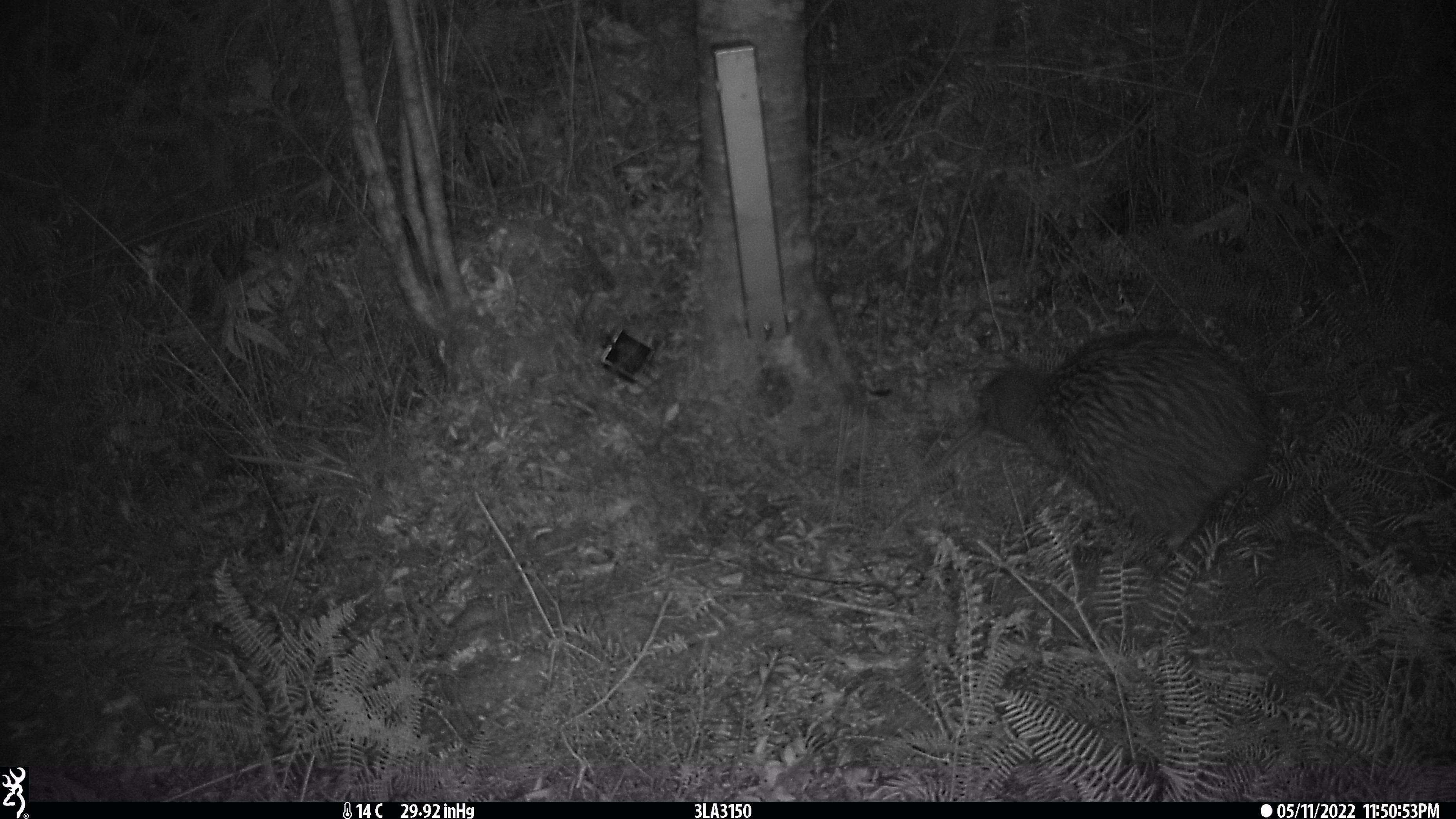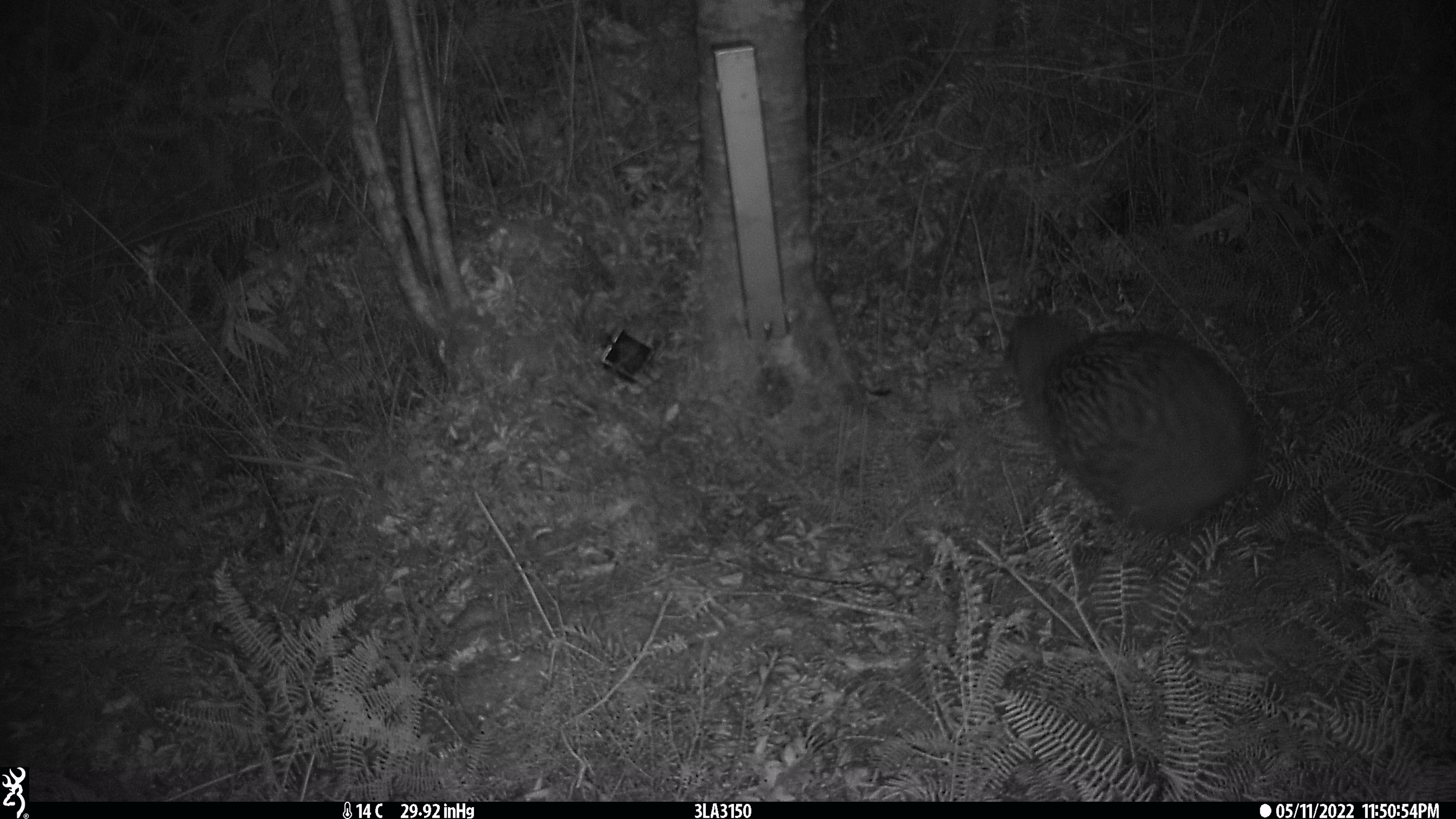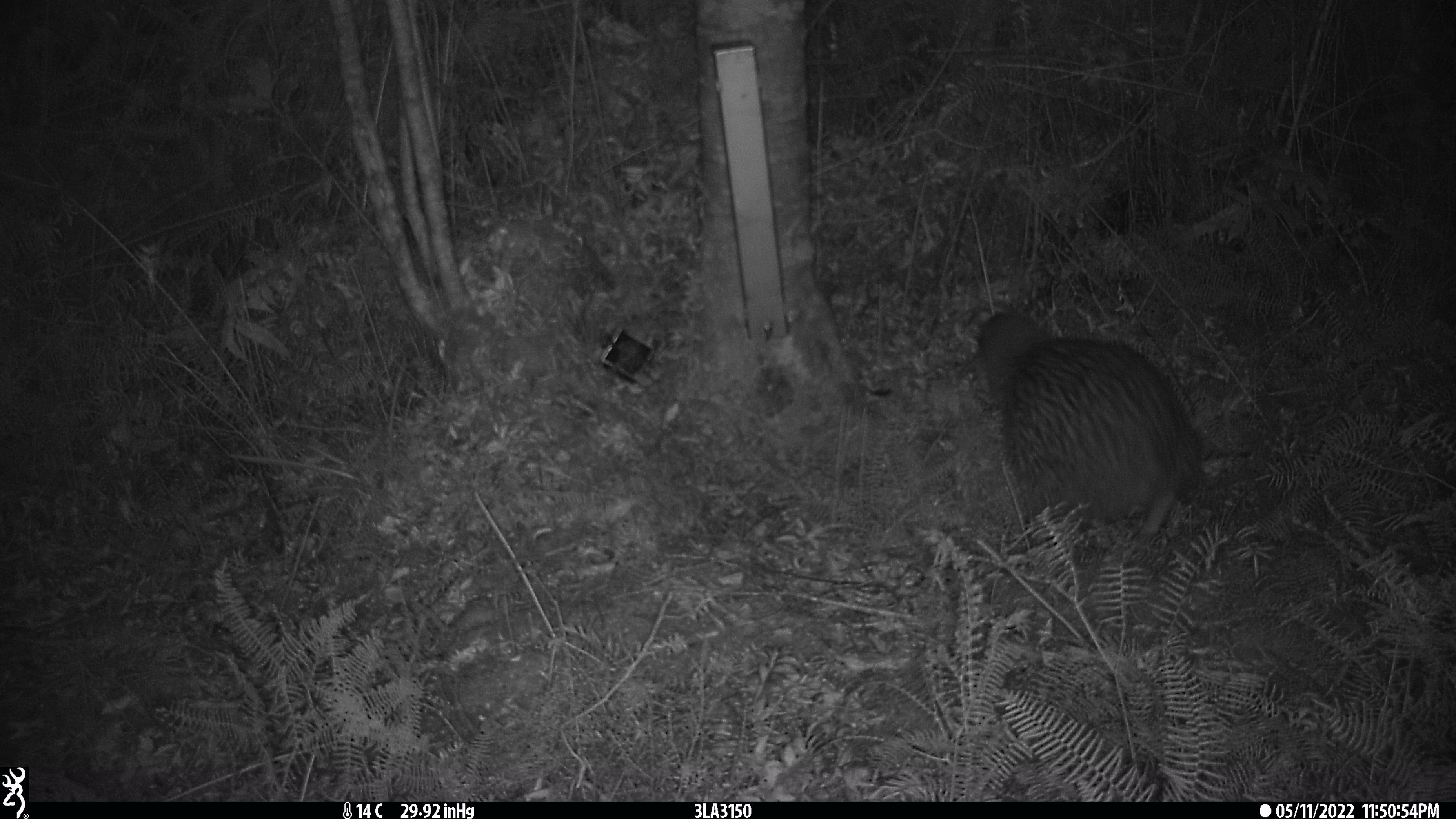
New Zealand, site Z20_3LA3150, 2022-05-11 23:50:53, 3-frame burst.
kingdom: Animalia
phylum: Chordata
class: Aves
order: Apterygiformes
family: Apterygidae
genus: Apteryx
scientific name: Apteryx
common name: kiwi